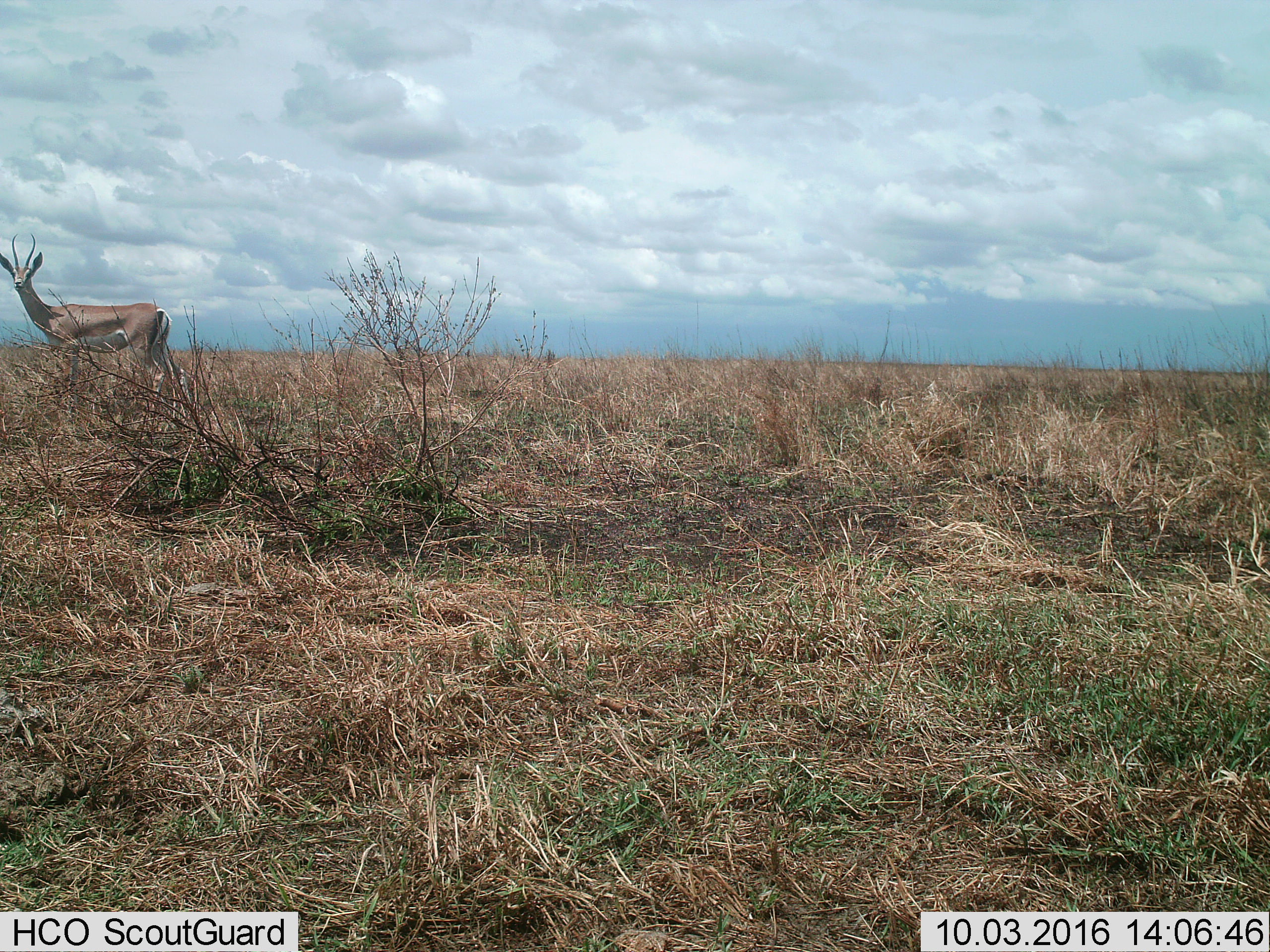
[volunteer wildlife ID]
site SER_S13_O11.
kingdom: Animalia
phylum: Chordata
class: Mammalia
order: Artiodactyla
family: Bovidae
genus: Nanger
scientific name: Nanger granti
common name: grant's gazelle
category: gazellegrants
Gazellegrants (grant's gazelle) (Nanger granti), count 1. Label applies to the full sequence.